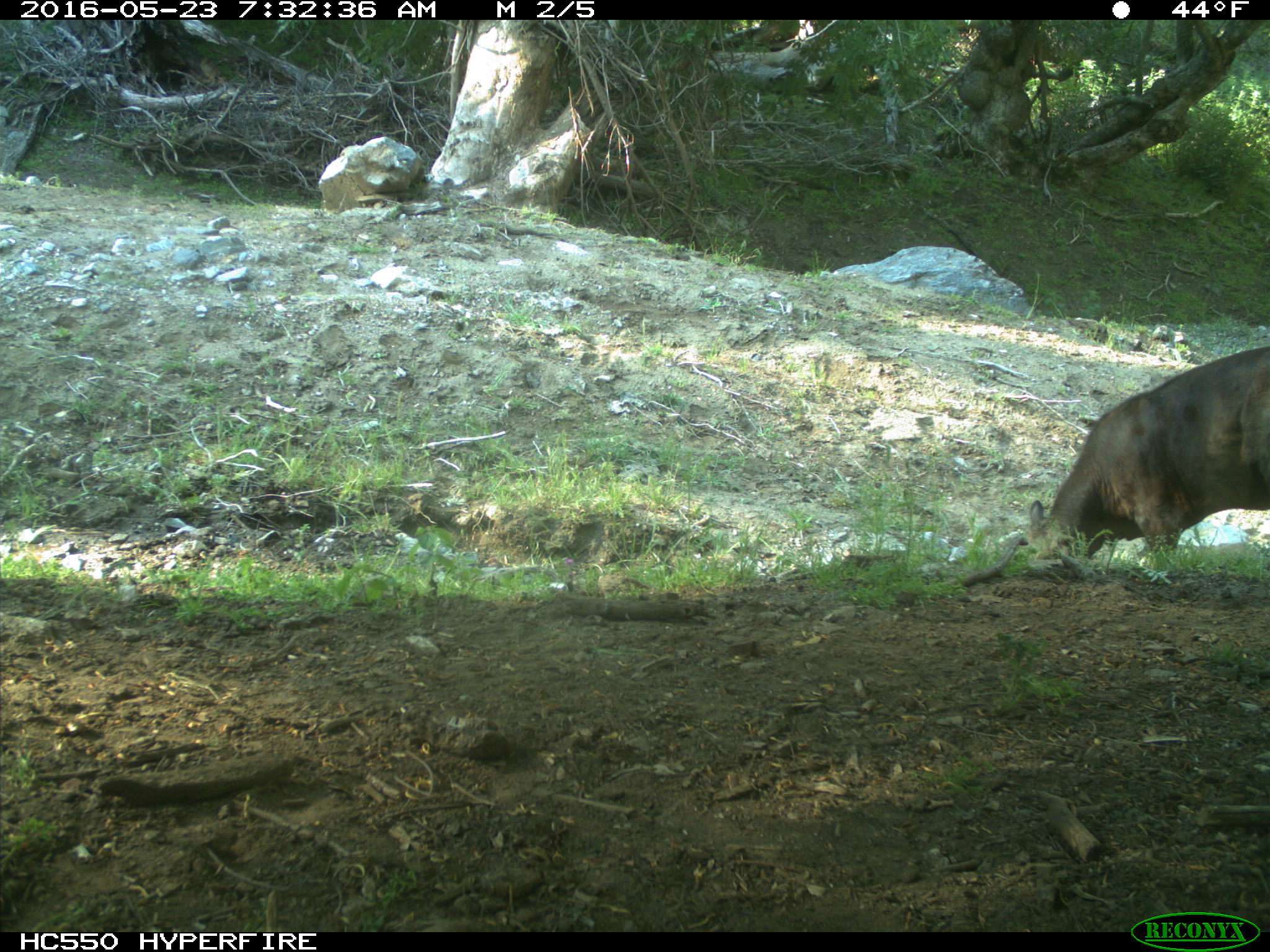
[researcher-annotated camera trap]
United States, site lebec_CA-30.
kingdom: Animalia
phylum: Chordata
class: Mammalia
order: Artiodactyla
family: Bovidae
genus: Bos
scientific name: Bos taurus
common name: domestic cow